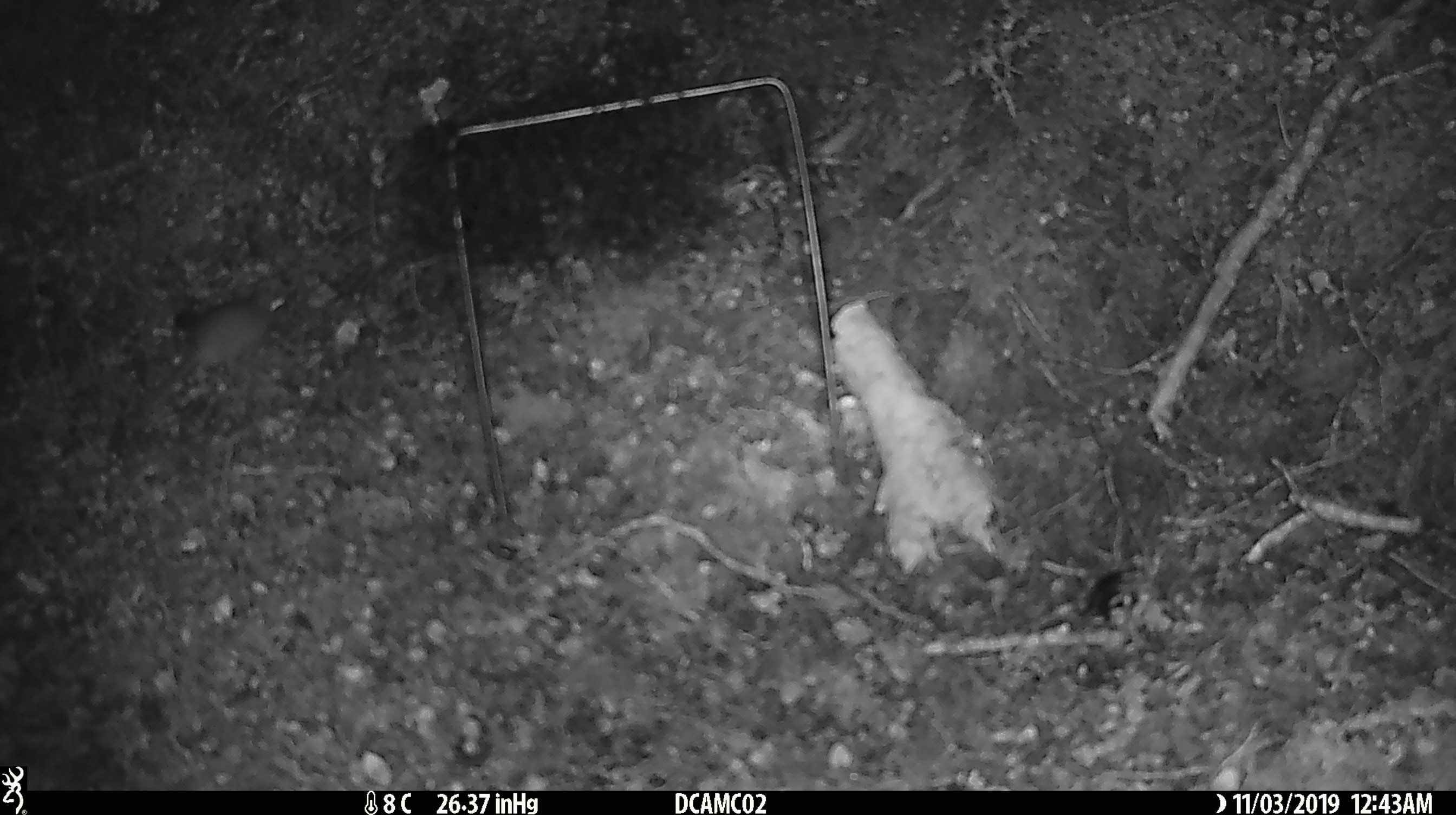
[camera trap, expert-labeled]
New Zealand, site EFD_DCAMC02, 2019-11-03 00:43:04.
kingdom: Animalia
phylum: Chordata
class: Mammalia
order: Rodentia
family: Muridae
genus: Mus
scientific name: Mus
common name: mouse